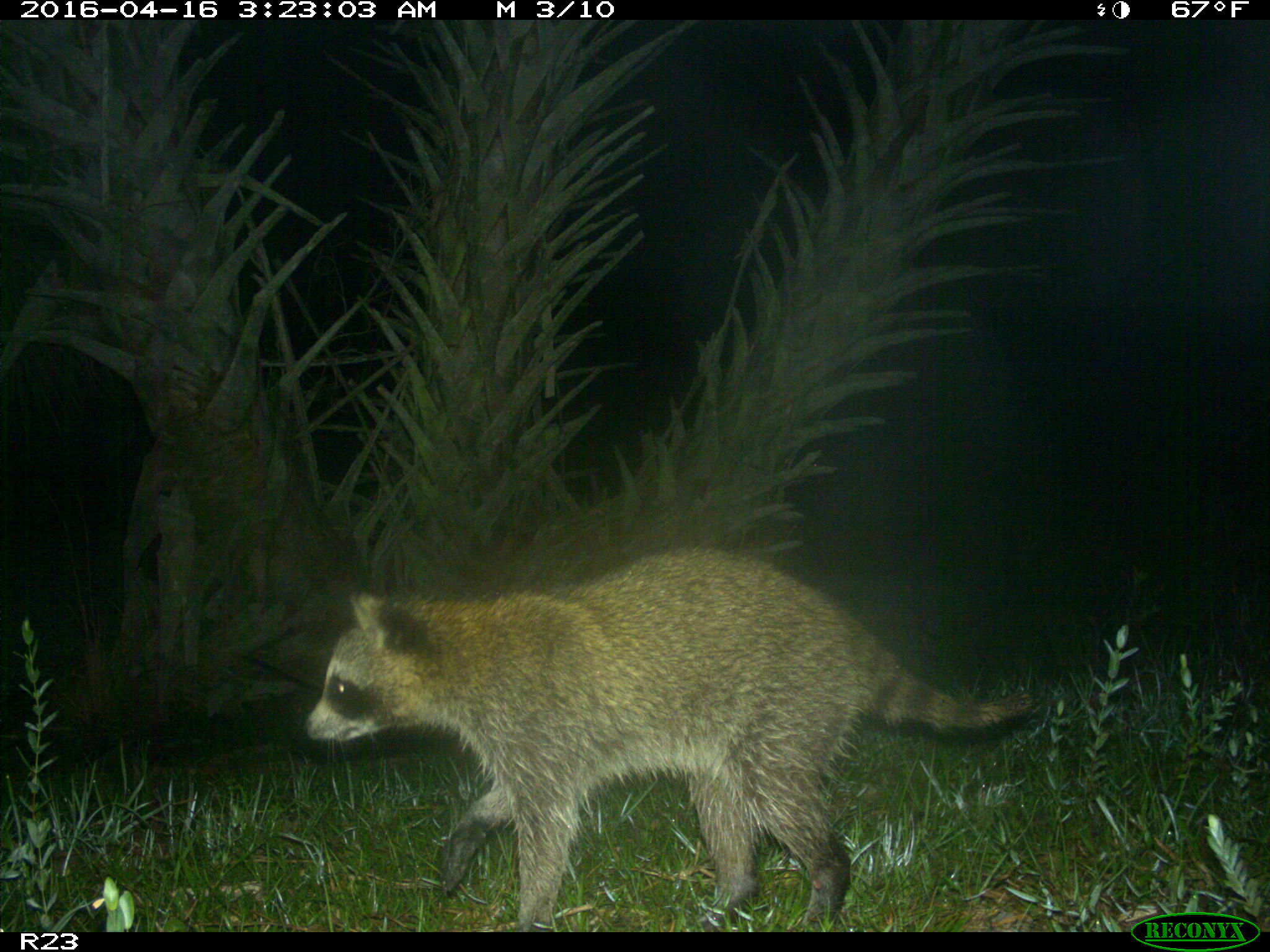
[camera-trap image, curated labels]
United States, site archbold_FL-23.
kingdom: Animalia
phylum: Chordata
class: Mammalia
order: Carnivora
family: Procyonidae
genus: Procyon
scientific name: Procyon lotor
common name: common raccoon